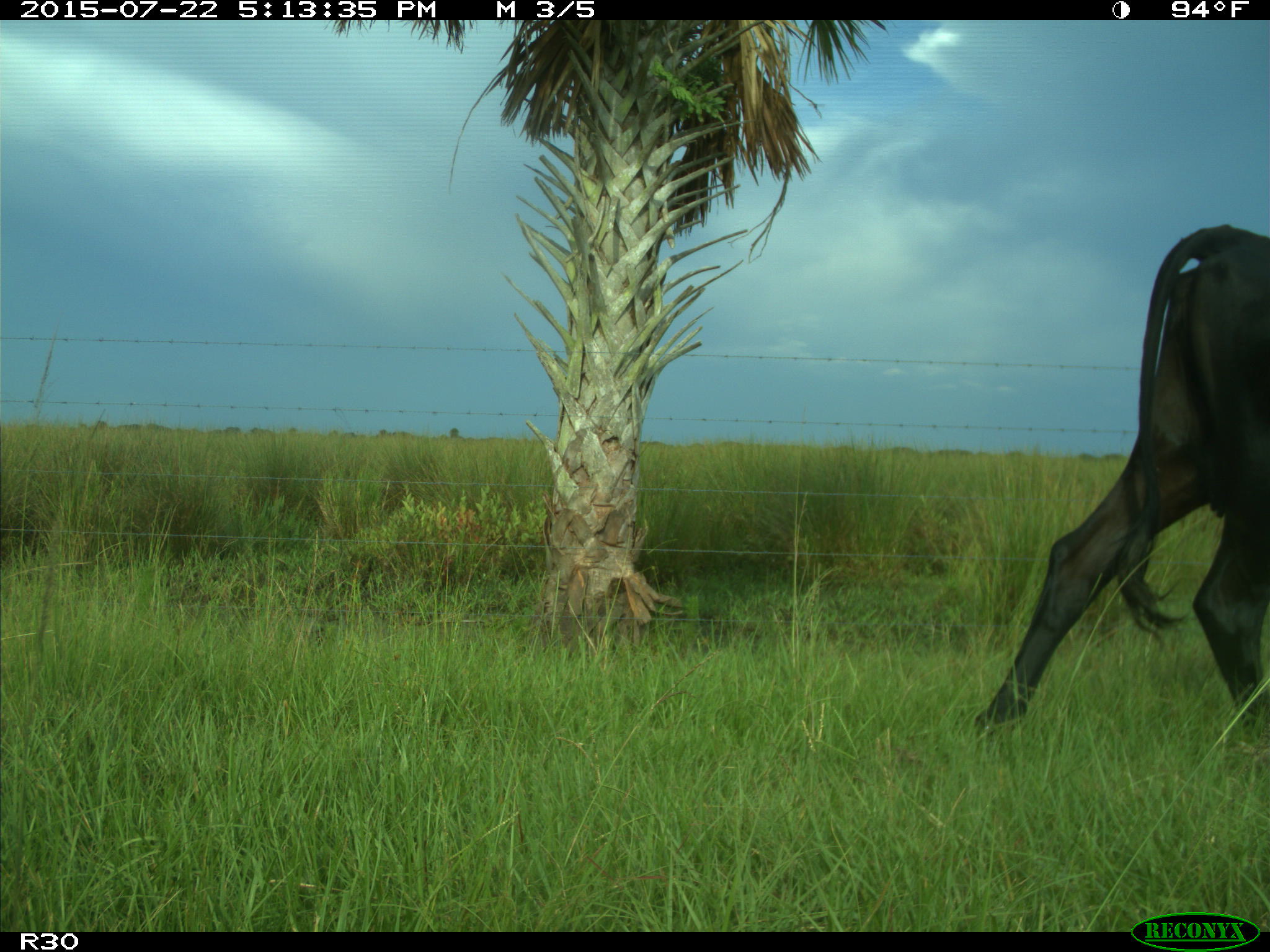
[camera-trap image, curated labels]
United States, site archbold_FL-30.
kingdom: Animalia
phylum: Chordata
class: Mammalia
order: Artiodactyla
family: Bovidae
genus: Bos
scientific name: Bos taurus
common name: domestic cow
Bos taurus (domestic cow).